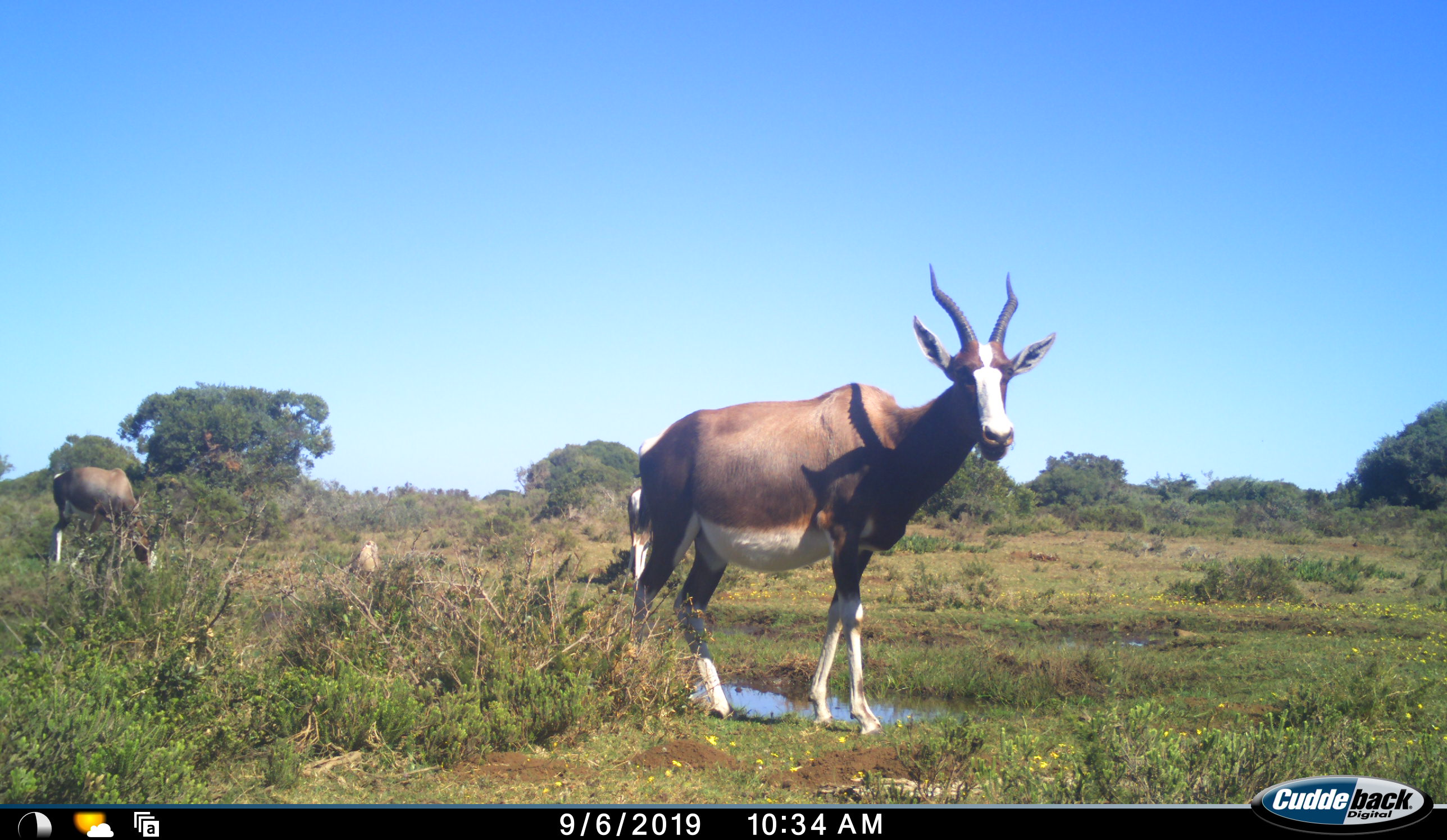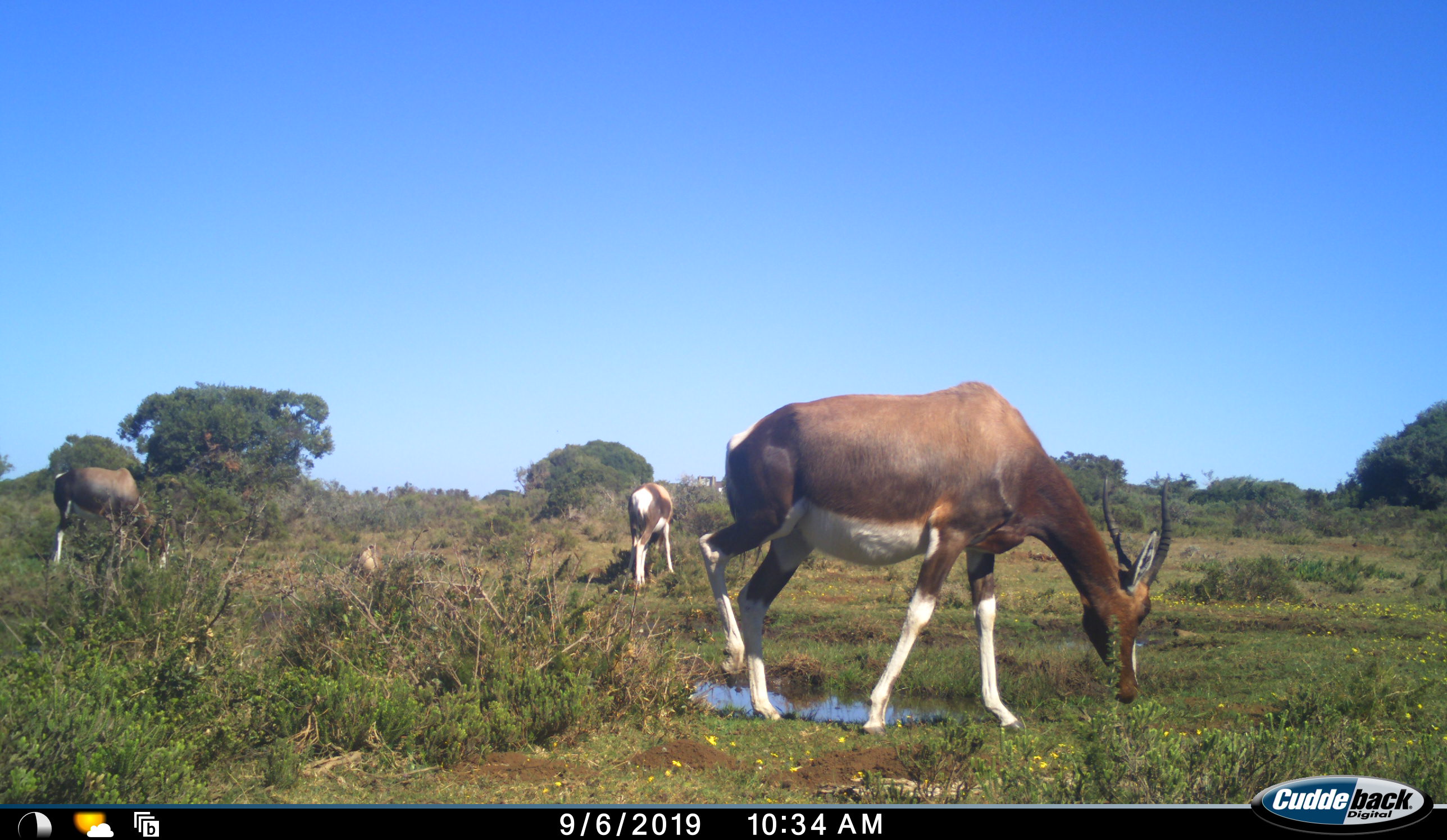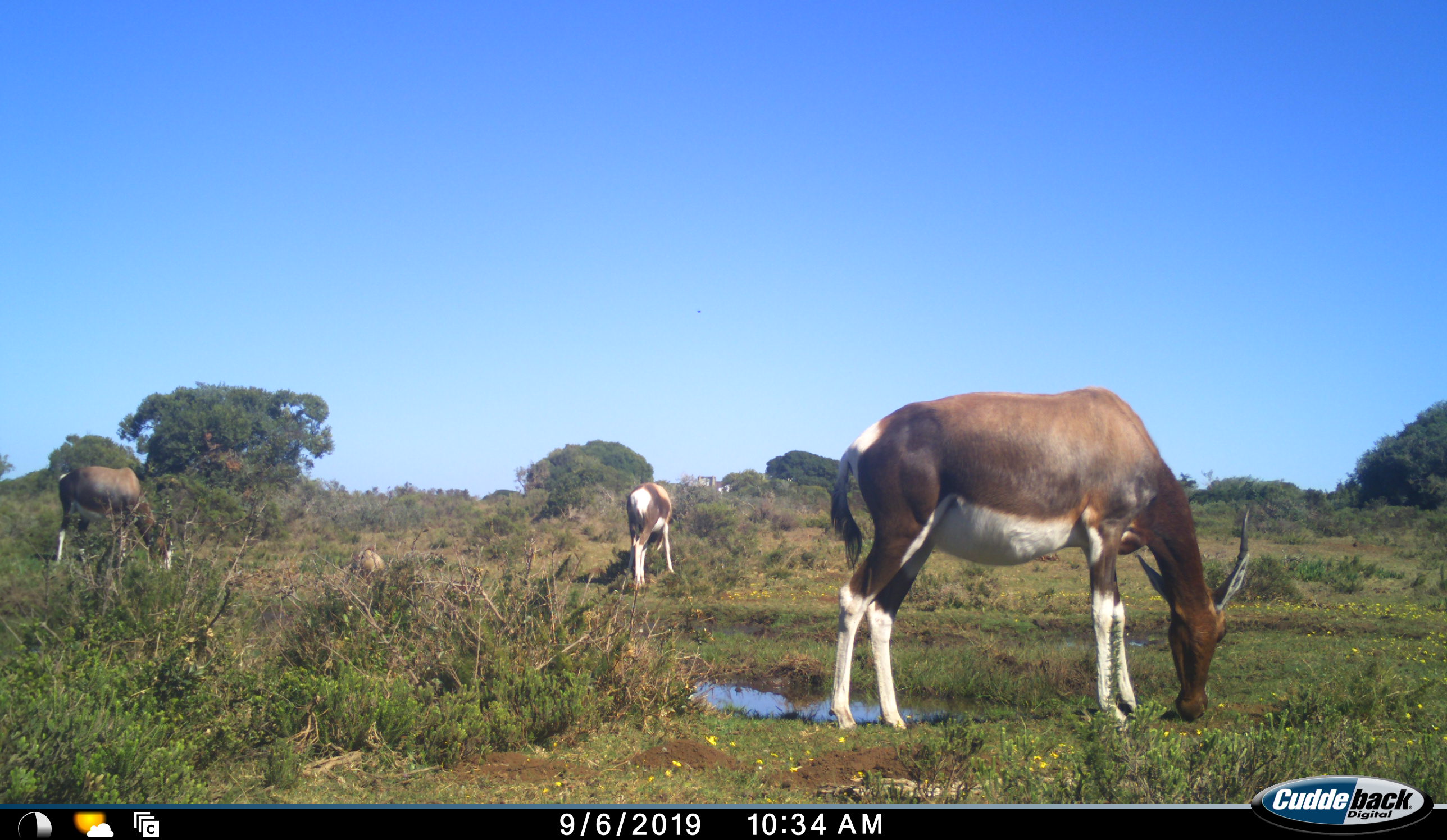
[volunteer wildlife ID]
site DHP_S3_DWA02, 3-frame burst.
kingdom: Animalia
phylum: Chordata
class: Aves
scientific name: Aves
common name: bird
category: birdother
Birdother (bird) (Aves), count 1. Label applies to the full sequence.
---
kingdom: Animalia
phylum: Chordata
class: Mammalia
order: Artiodactyla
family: Bovidae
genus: Damaliscus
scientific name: Damaliscus pygargus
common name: bontebok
Bontebok (Damaliscus pygargus), count 3. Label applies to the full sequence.